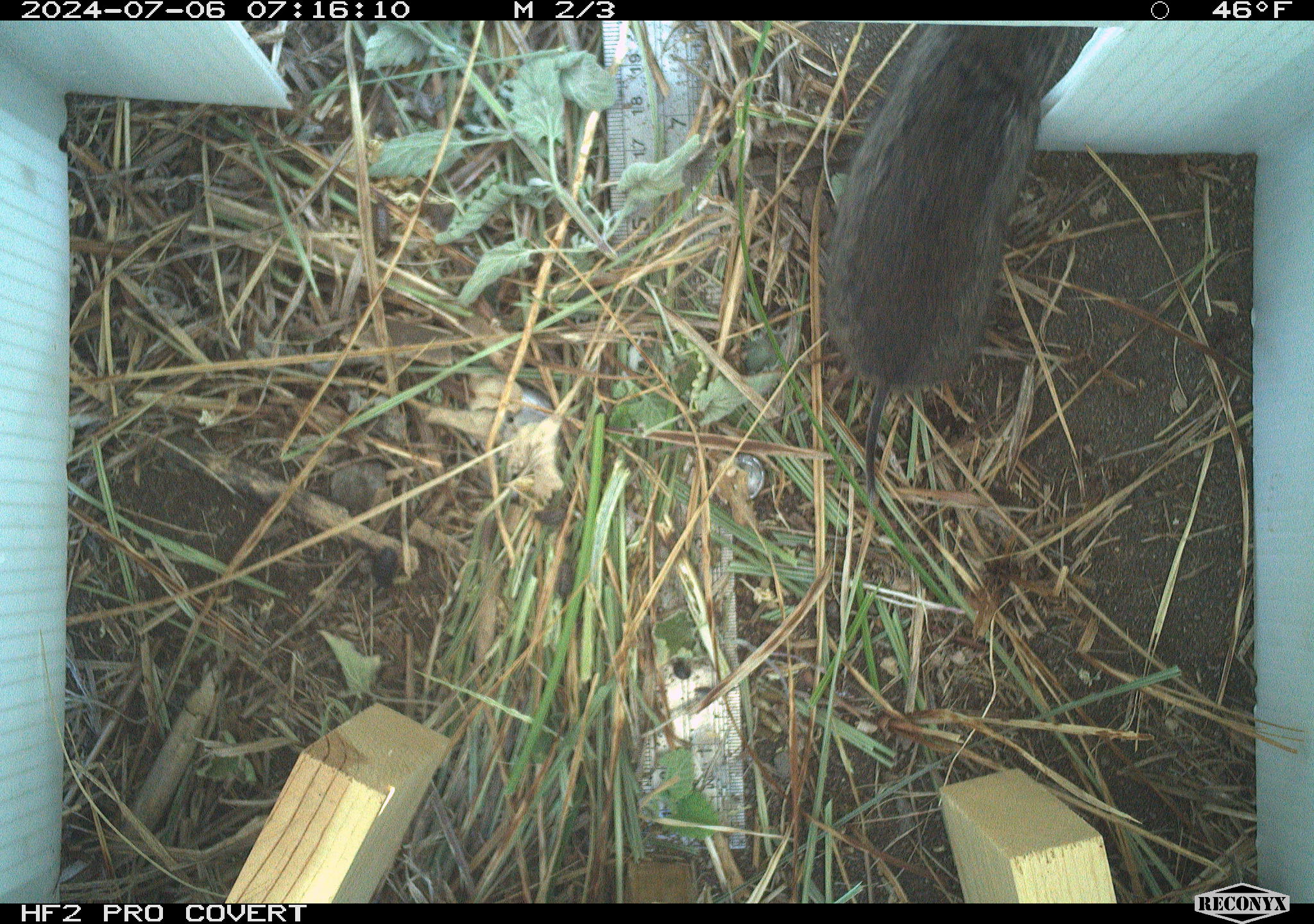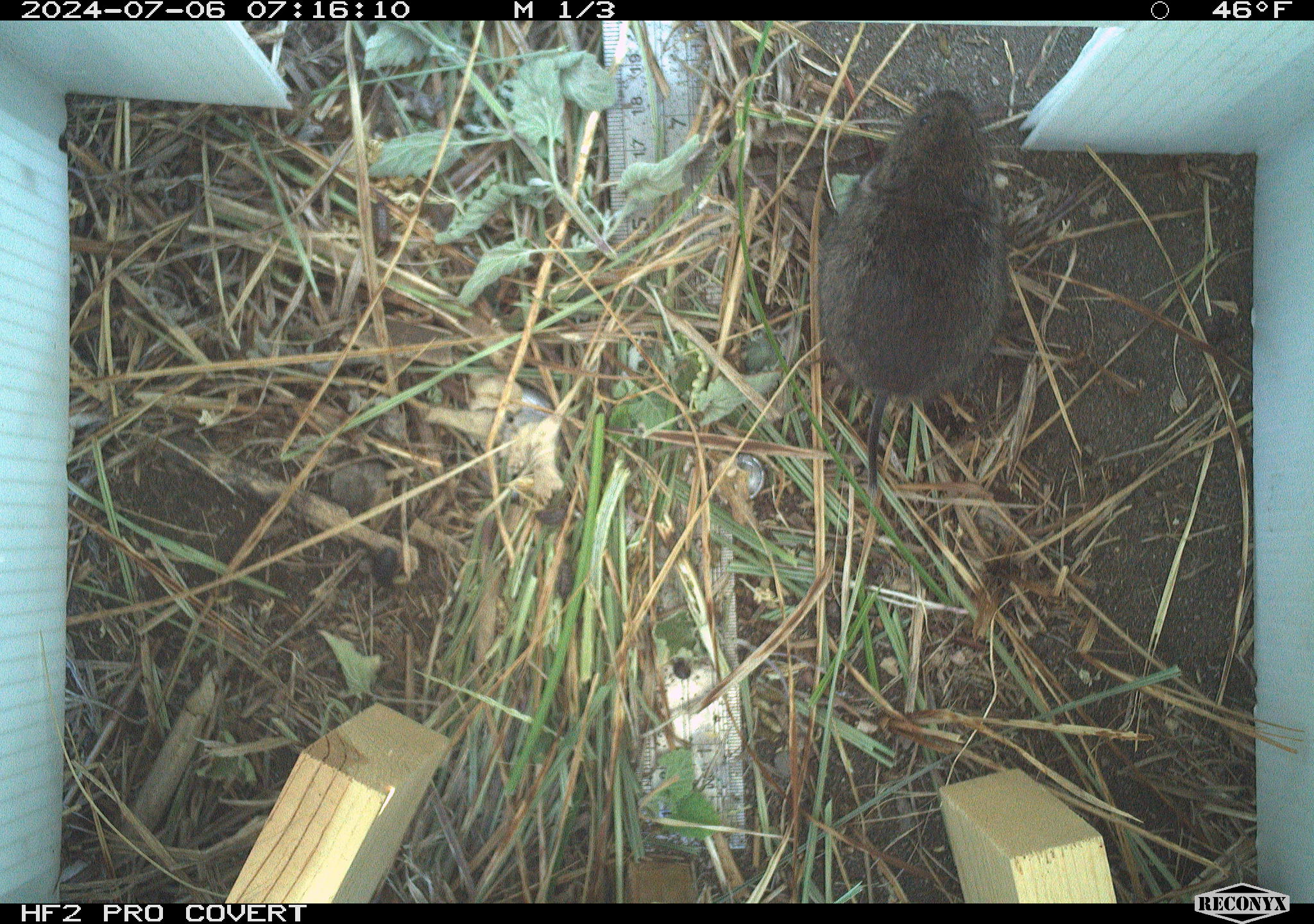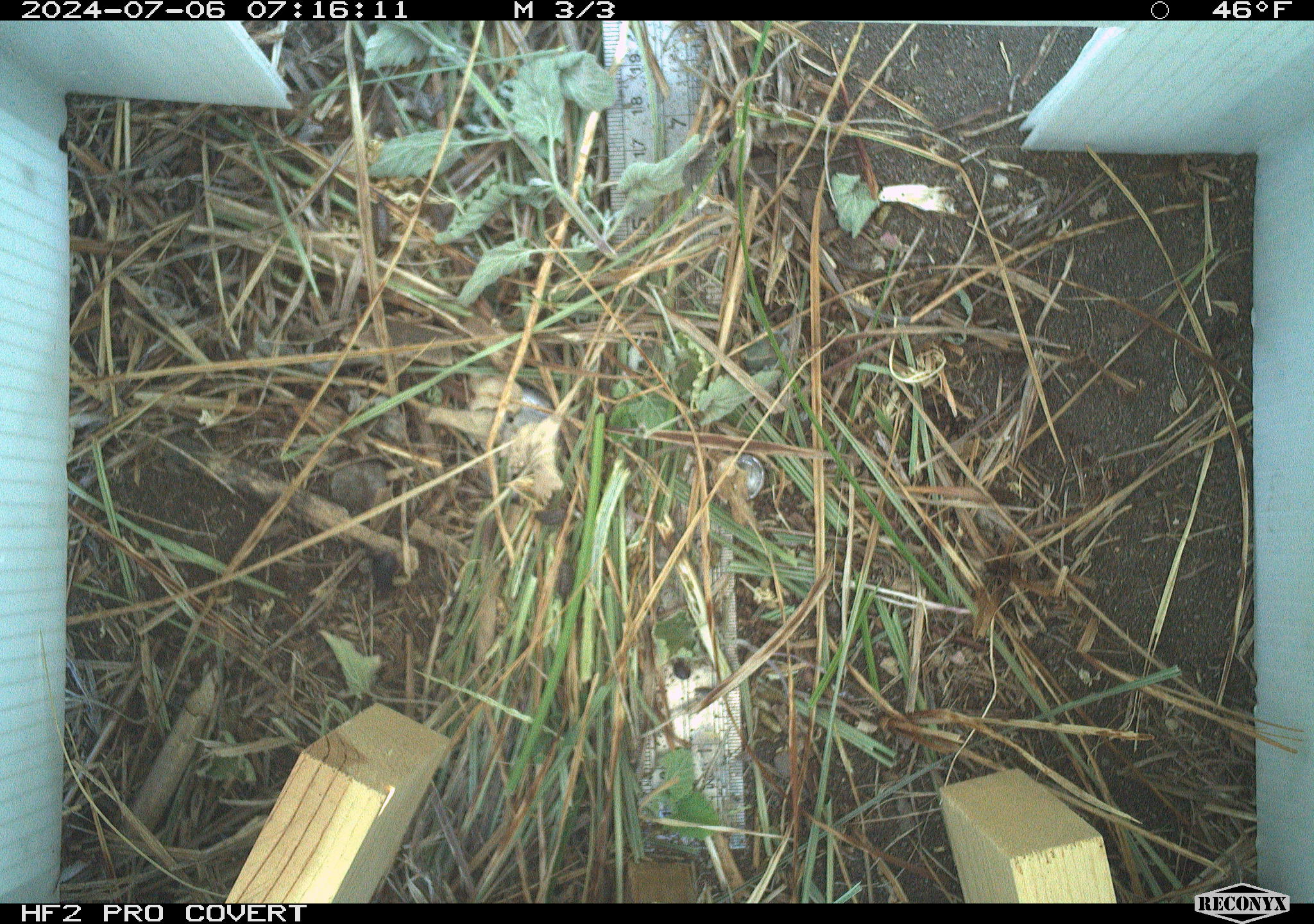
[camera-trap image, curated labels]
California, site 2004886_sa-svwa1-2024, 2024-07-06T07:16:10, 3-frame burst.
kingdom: Animalia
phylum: Chordata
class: Mammalia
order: Rodentia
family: Cricetidae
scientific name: Arvicolinae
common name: voles, lemmings, and muskrats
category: arvicolinae subfamily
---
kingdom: Animalia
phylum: Arthropoda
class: Malacostraca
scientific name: Malacostraca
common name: amphipods, crabs, isopods, krill, lobsters and shrimps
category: malacostracan